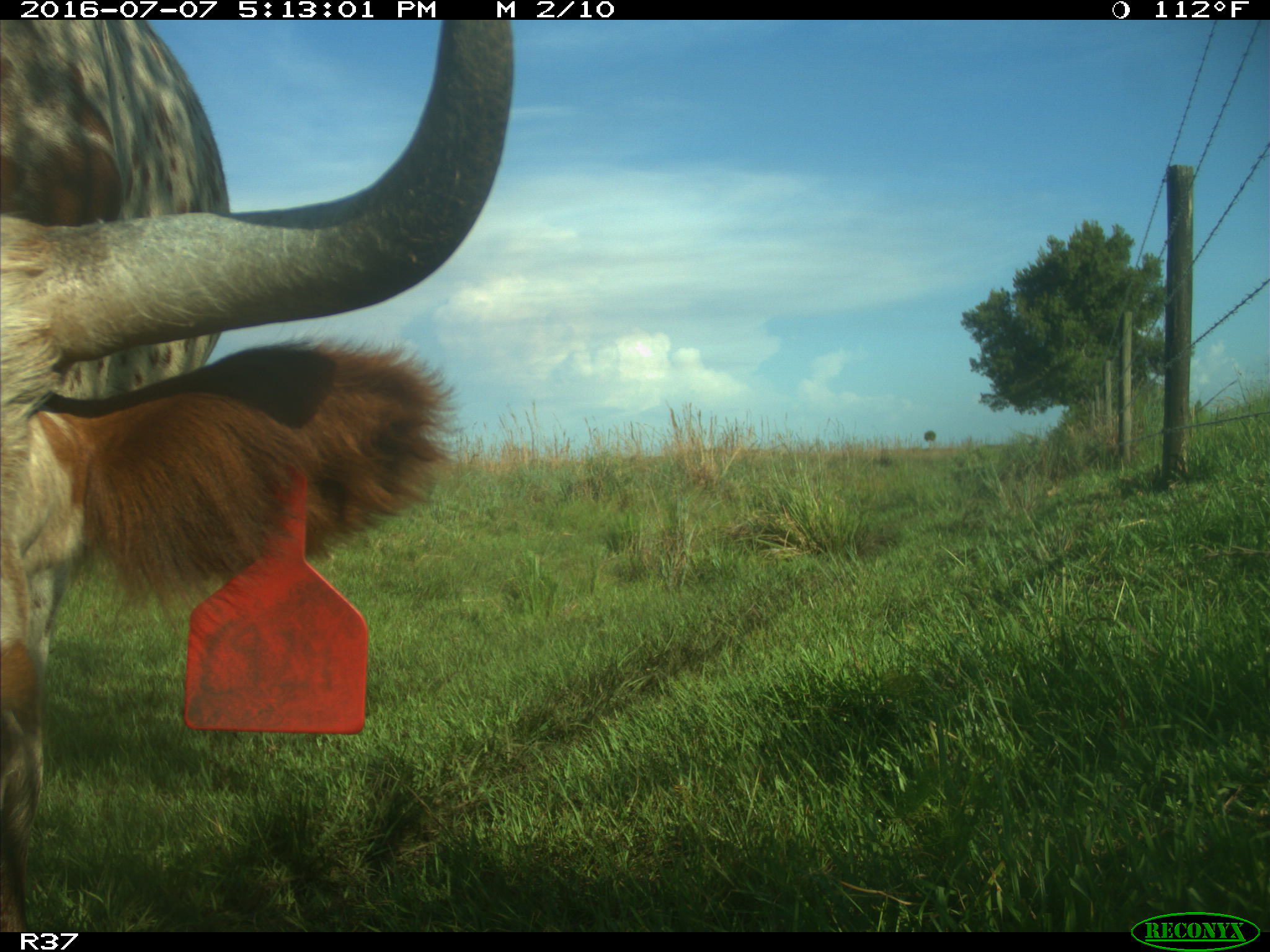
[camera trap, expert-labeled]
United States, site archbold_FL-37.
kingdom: Animalia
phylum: Chordata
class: Mammalia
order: Artiodactyla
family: Bovidae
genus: Bos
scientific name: Bos taurus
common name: domestic cow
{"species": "Bos taurus (domestic cow)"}